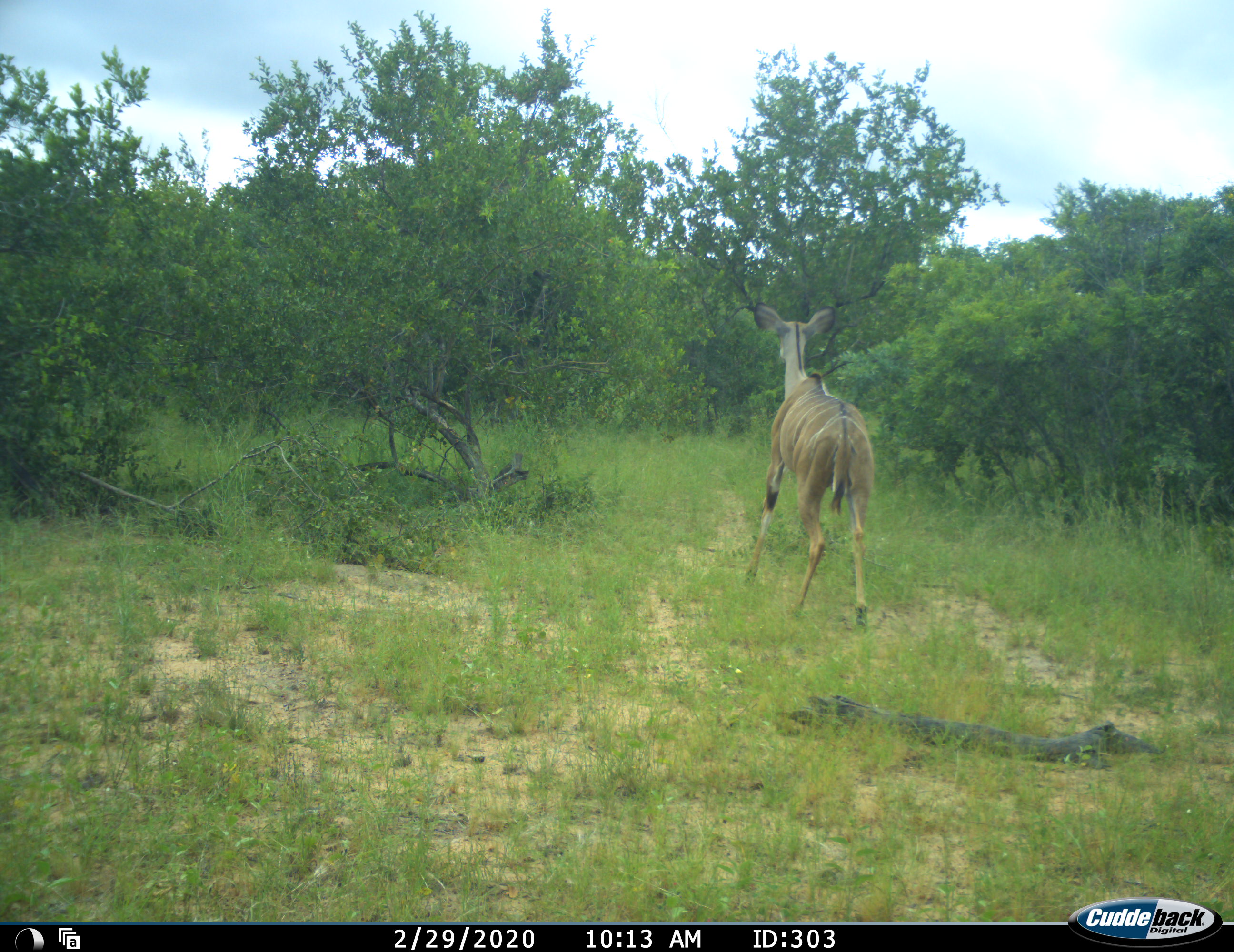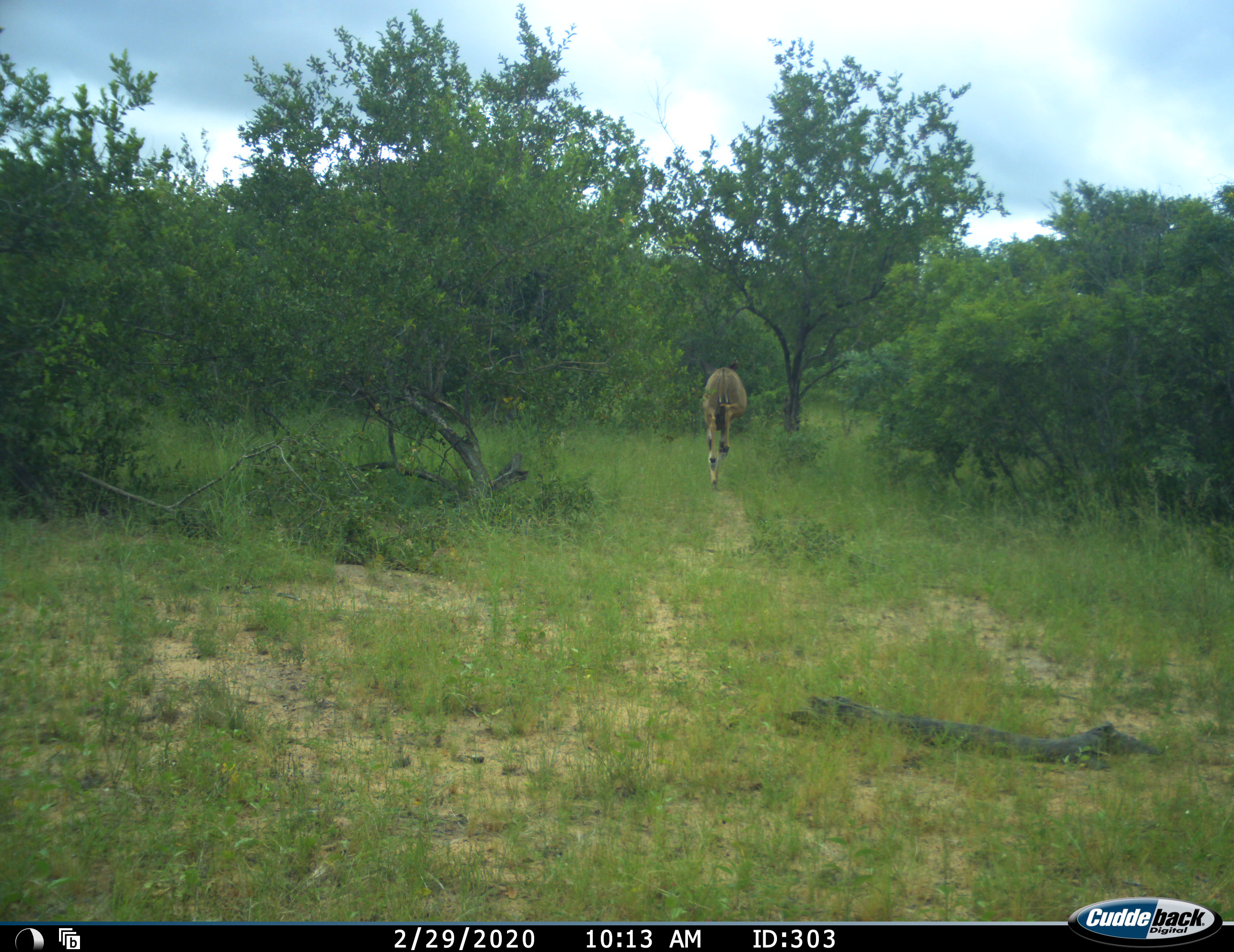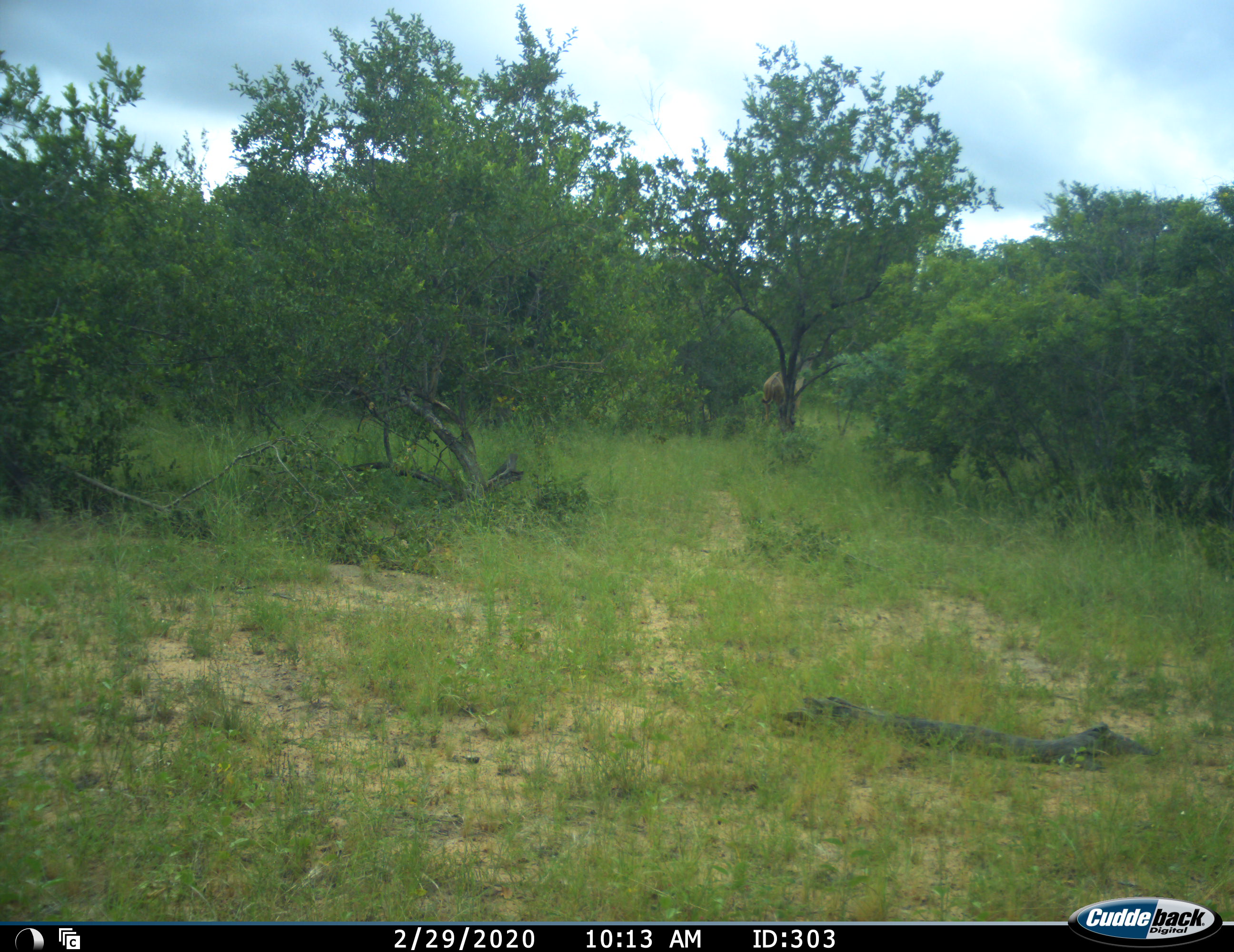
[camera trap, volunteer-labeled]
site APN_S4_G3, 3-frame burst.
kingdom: Animalia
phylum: Chordata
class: Mammalia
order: Artiodactyla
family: Bovidae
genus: Tragelaphus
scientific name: Tragelaphus angasii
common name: nyala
Nyala (Tragelaphus angasii), count 1. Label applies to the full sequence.